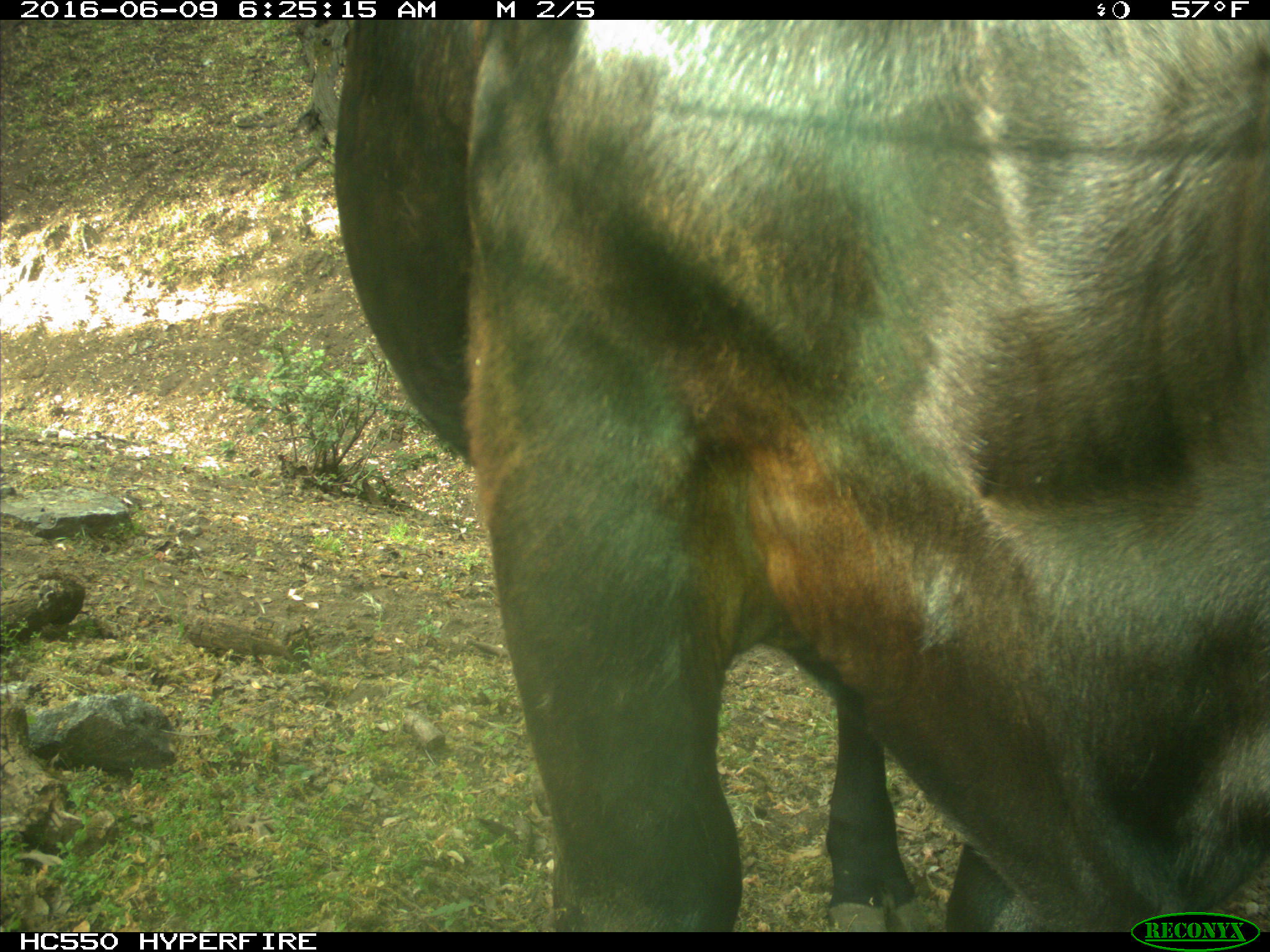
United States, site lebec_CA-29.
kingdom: Animalia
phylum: Chordata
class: Mammalia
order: Artiodactyla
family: Bovidae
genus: Bos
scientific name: Bos taurus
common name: domestic cow